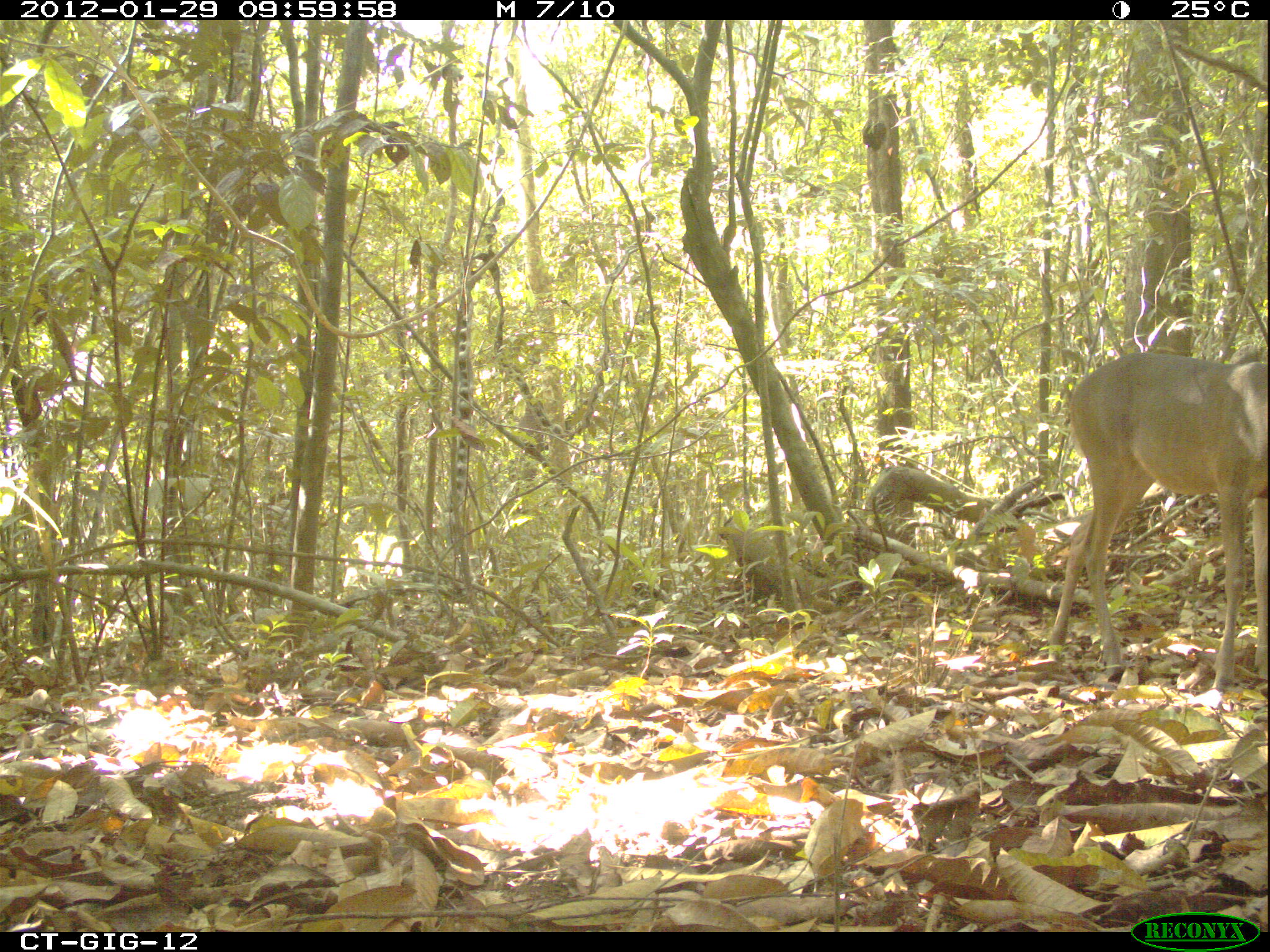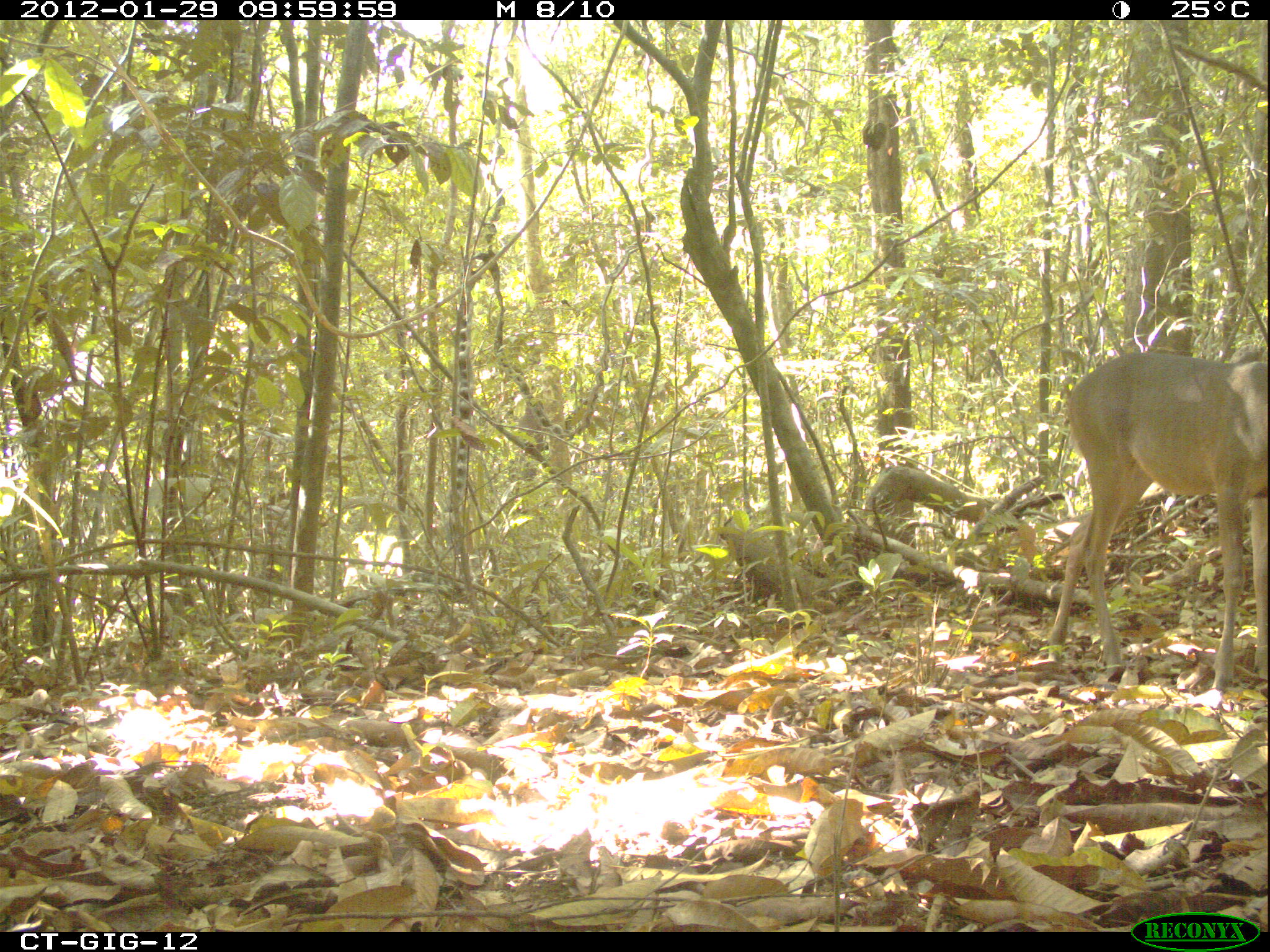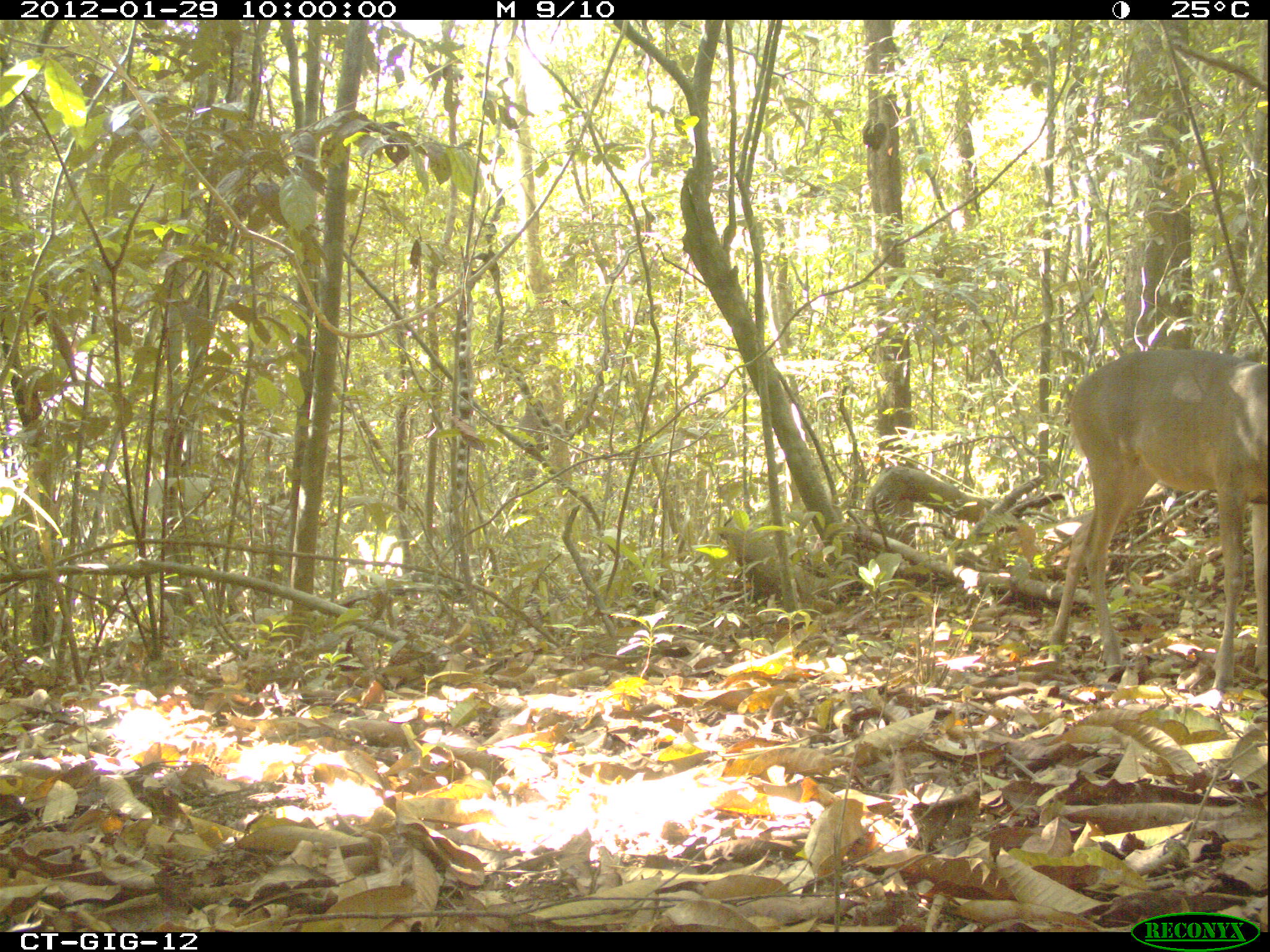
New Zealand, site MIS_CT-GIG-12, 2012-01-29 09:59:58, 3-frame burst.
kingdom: Animalia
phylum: Chordata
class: Mammalia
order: Artiodactyla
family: Cervidae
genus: Odocoileus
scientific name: Odocoileus virginianus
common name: white-tailed deer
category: white tailed deer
White tailed deer (white-tailed deer) (Odocoileus virginianus).